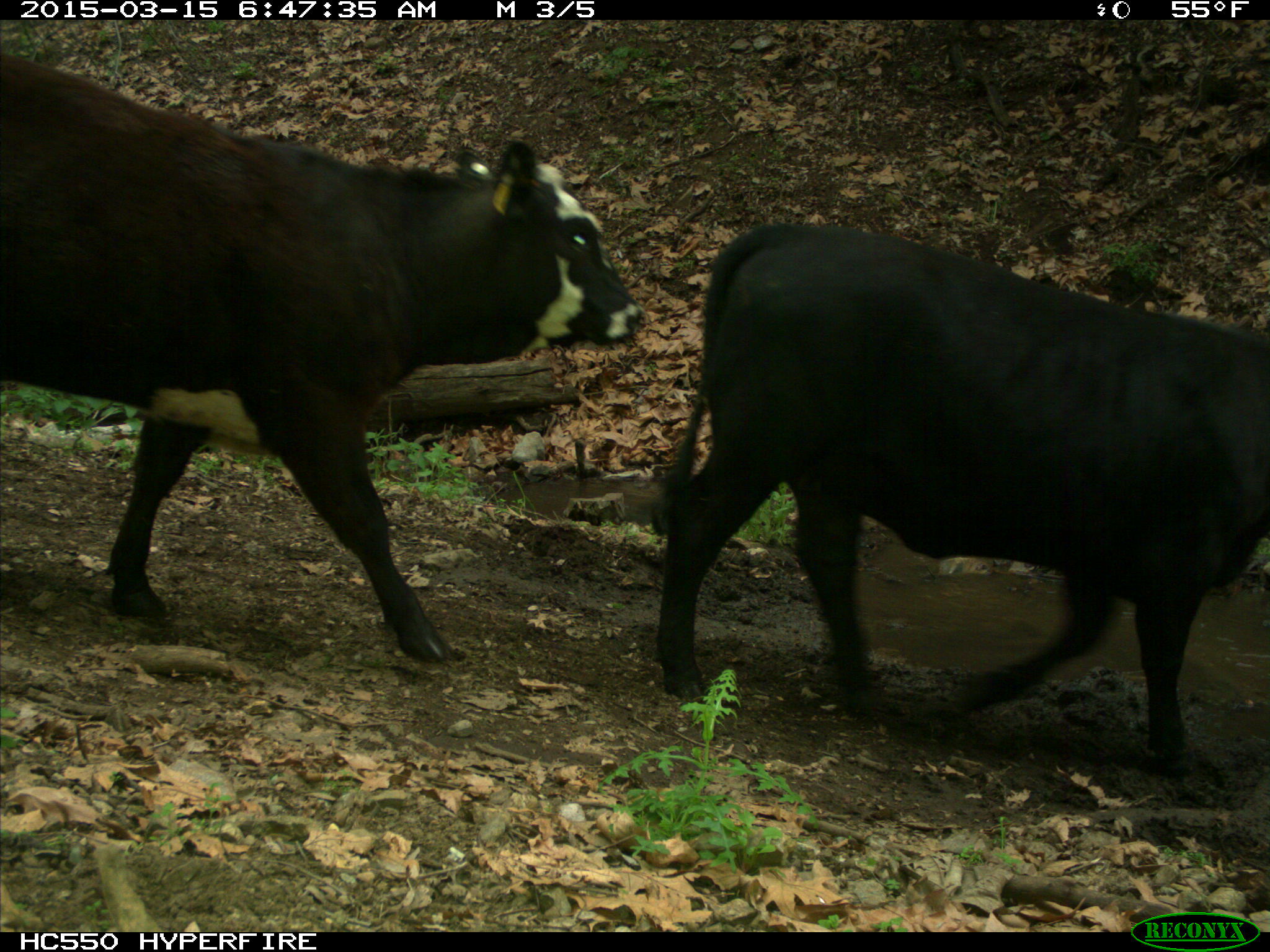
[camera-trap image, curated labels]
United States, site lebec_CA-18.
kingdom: Animalia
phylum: Chordata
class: Mammalia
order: Artiodactyla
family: Bovidae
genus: Bos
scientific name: Bos taurus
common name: domestic cow